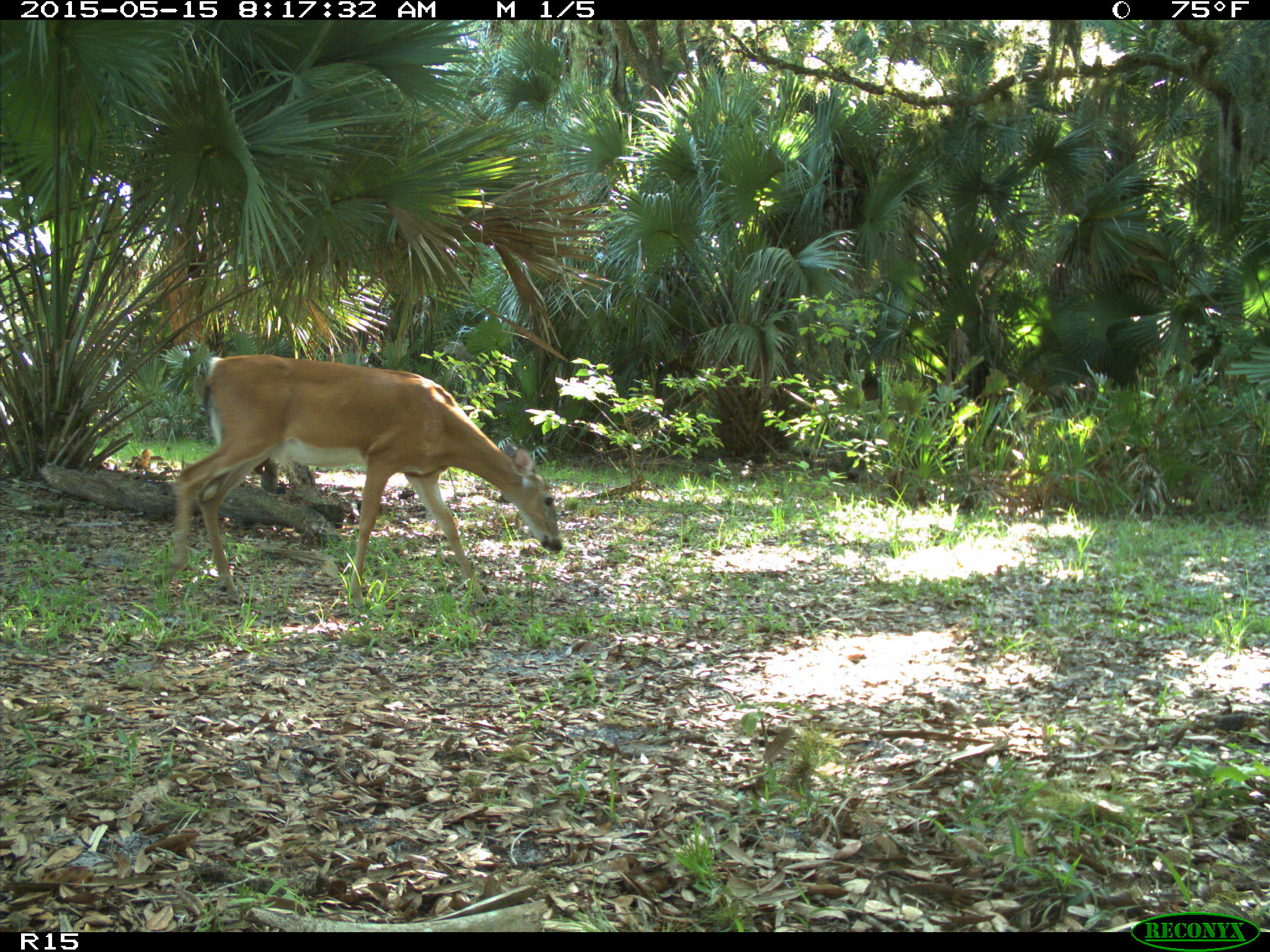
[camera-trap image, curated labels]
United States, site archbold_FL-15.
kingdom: Animalia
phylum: Chordata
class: Mammalia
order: Artiodactyla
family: Cervidae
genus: Odocoileus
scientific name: Odocoileus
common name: deer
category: unidentified deer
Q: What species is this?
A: Unidentified deer (deer) (Odocoileus).